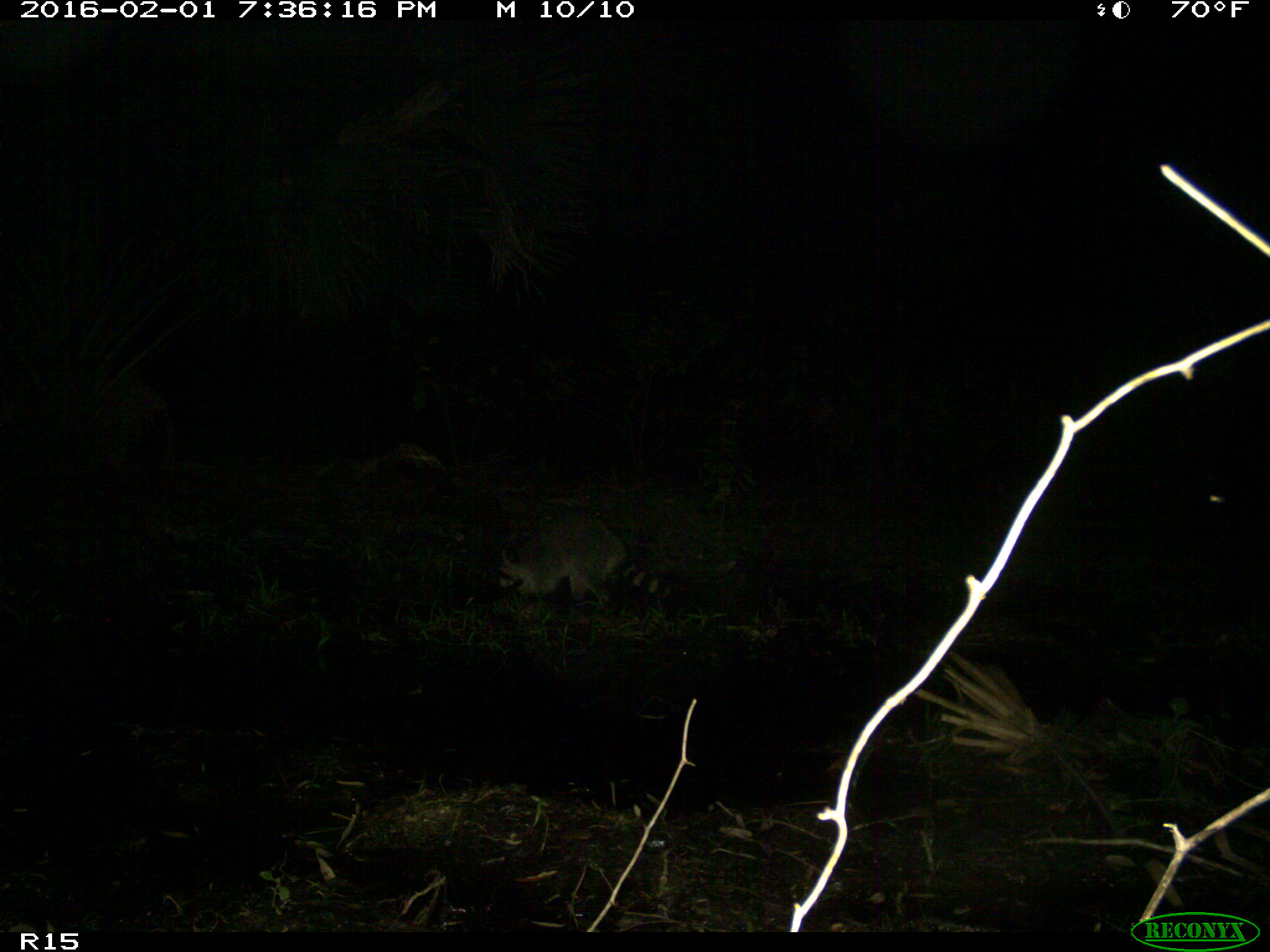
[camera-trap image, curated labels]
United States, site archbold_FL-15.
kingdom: Animalia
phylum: Chordata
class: Mammalia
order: Carnivora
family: Procyonidae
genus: Procyon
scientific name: Procyon lotor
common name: common raccoon